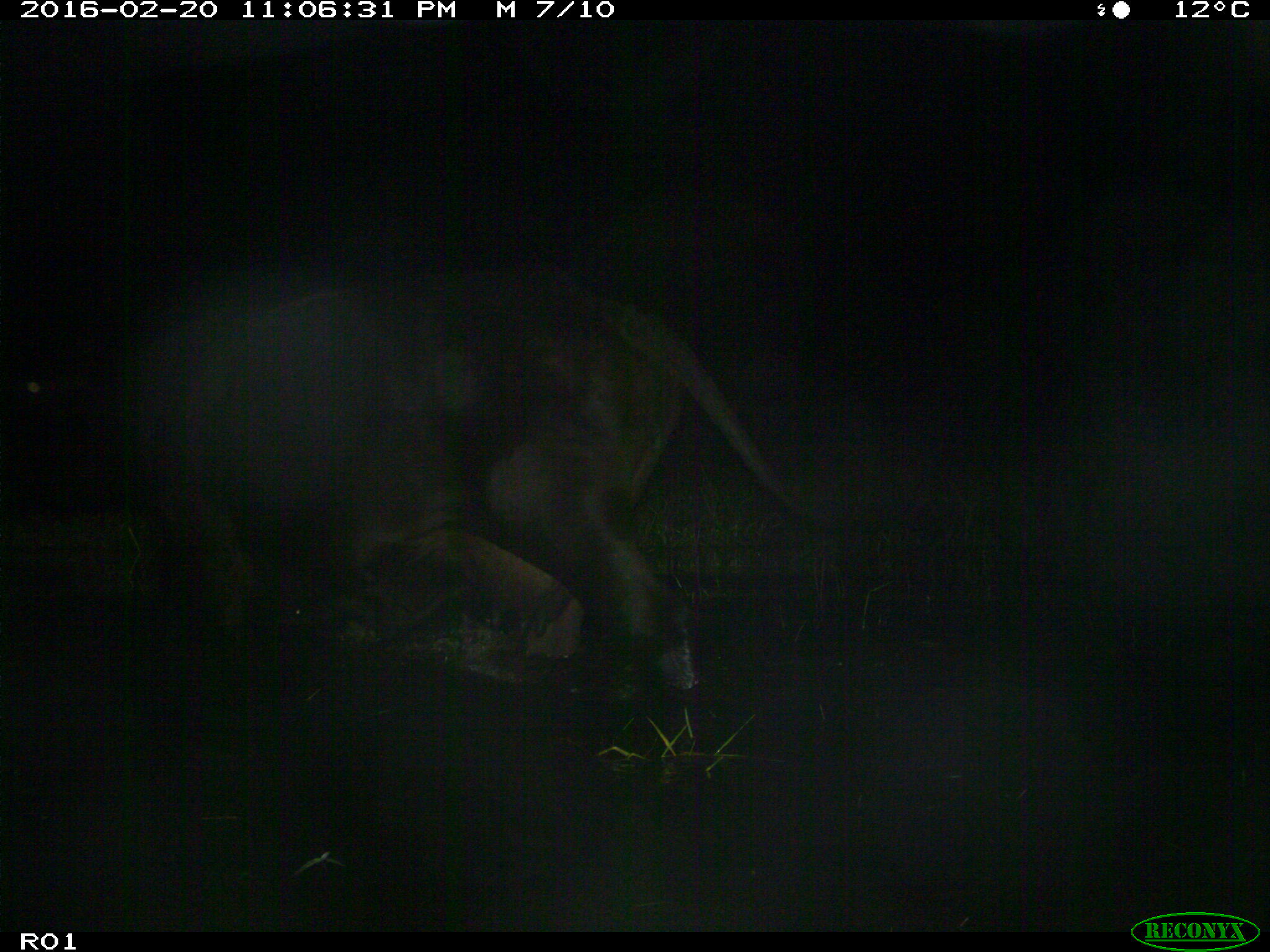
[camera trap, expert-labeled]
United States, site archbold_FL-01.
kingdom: Animalia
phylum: Chordata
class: Mammalia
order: Artiodactyla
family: Bovidae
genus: Bos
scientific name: Bos taurus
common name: domestic cow